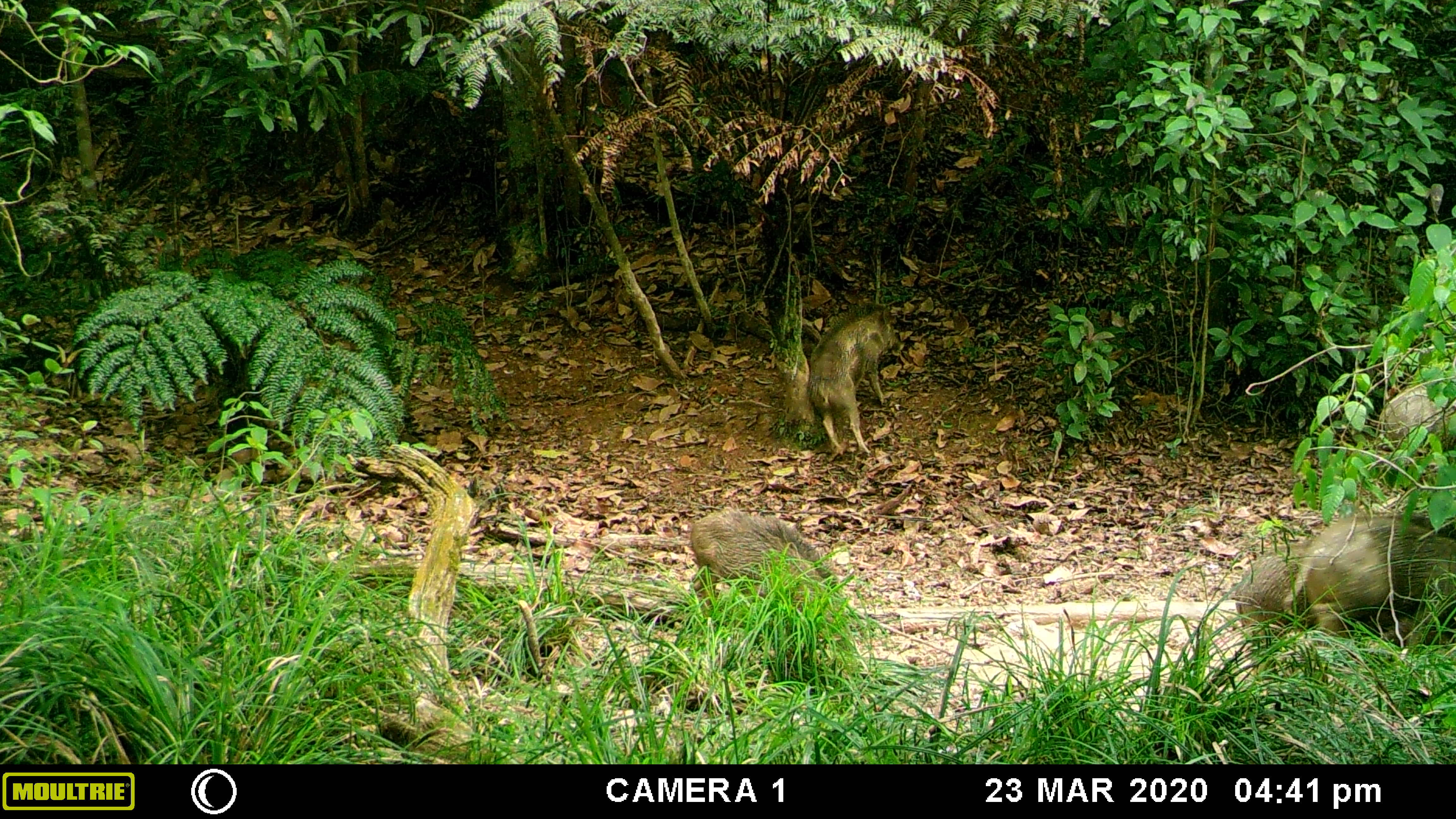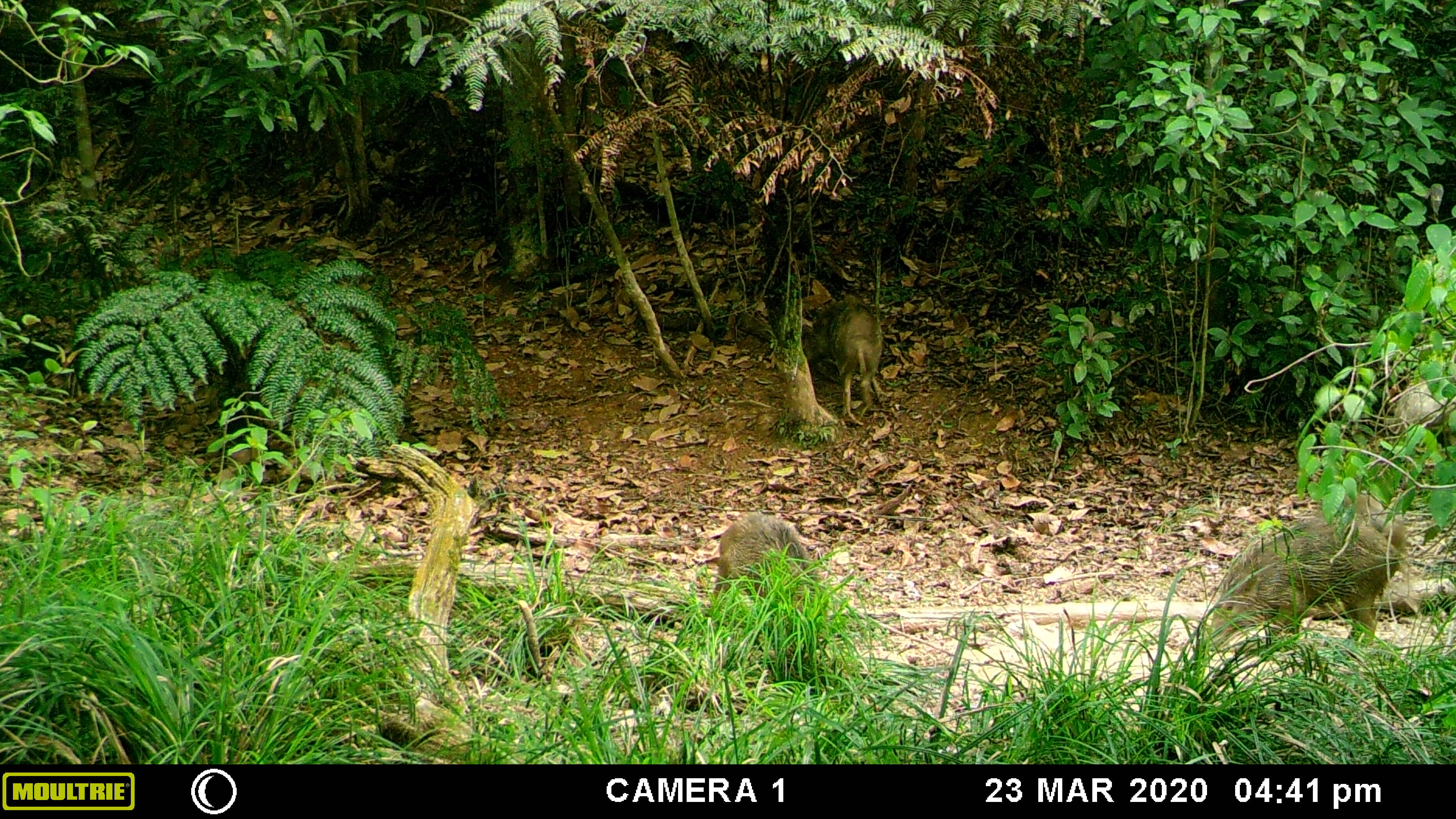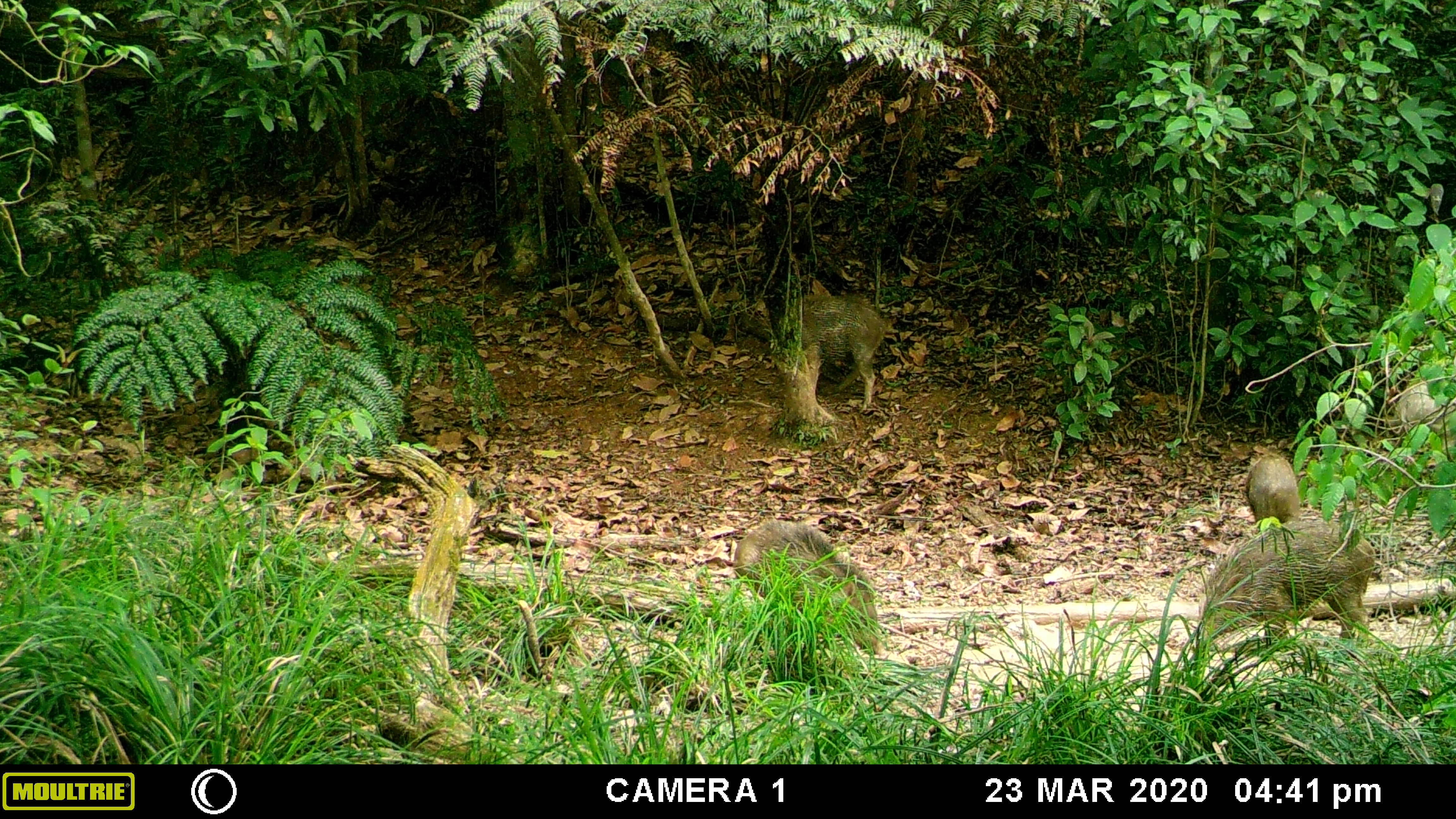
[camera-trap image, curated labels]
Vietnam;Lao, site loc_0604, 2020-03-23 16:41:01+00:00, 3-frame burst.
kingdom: Animalia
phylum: Chordata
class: Mammalia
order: Artiodactyla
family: Suidae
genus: Sus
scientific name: Sus scrofa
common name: eurasian wild pig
Eurasian wild pig (Sus scrofa). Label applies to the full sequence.